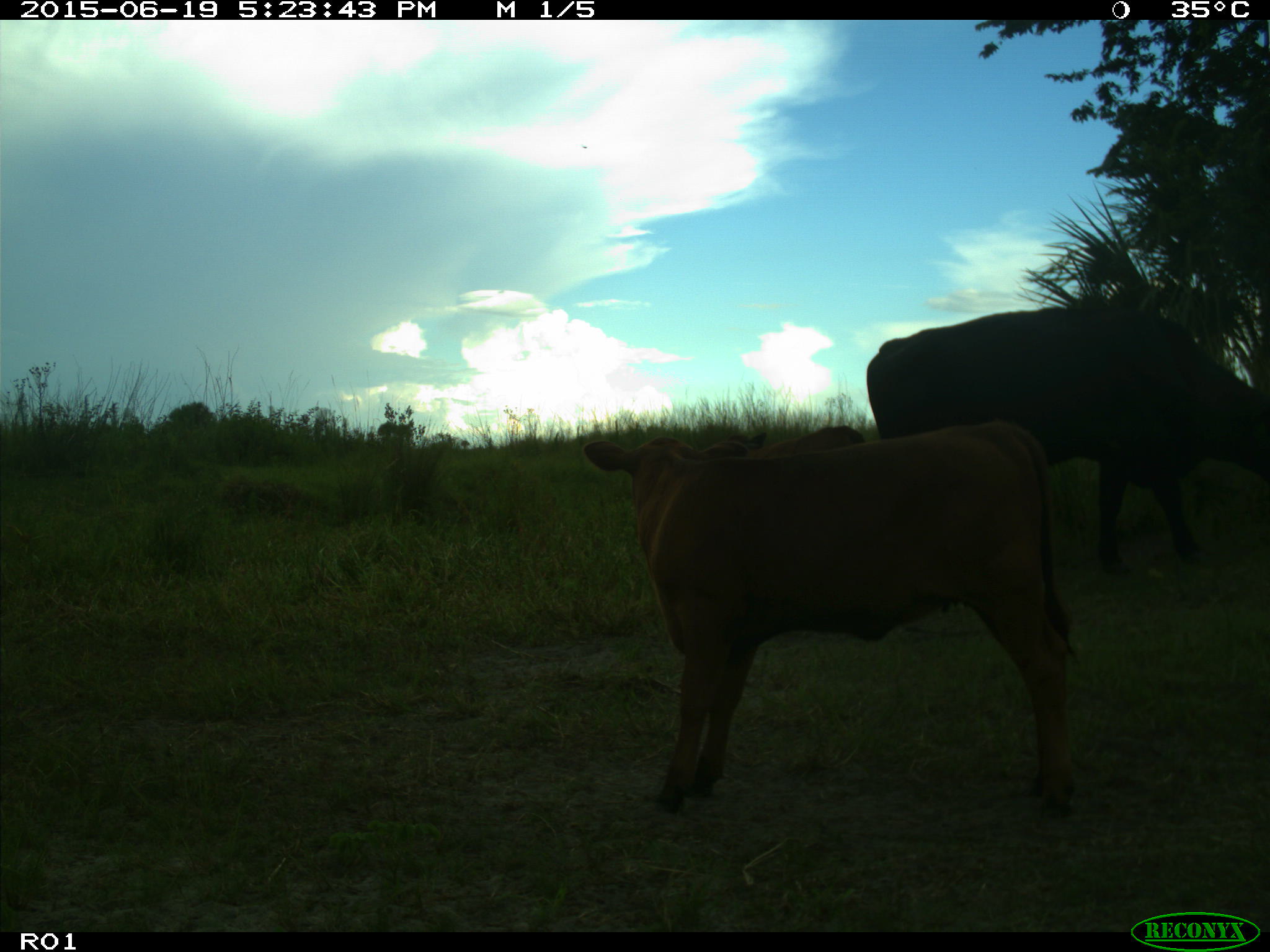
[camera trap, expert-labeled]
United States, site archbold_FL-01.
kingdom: Animalia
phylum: Chordata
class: Mammalia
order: Artiodactyla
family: Bovidae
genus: Bos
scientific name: Bos taurus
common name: domestic cow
Bos taurus (domestic cow).